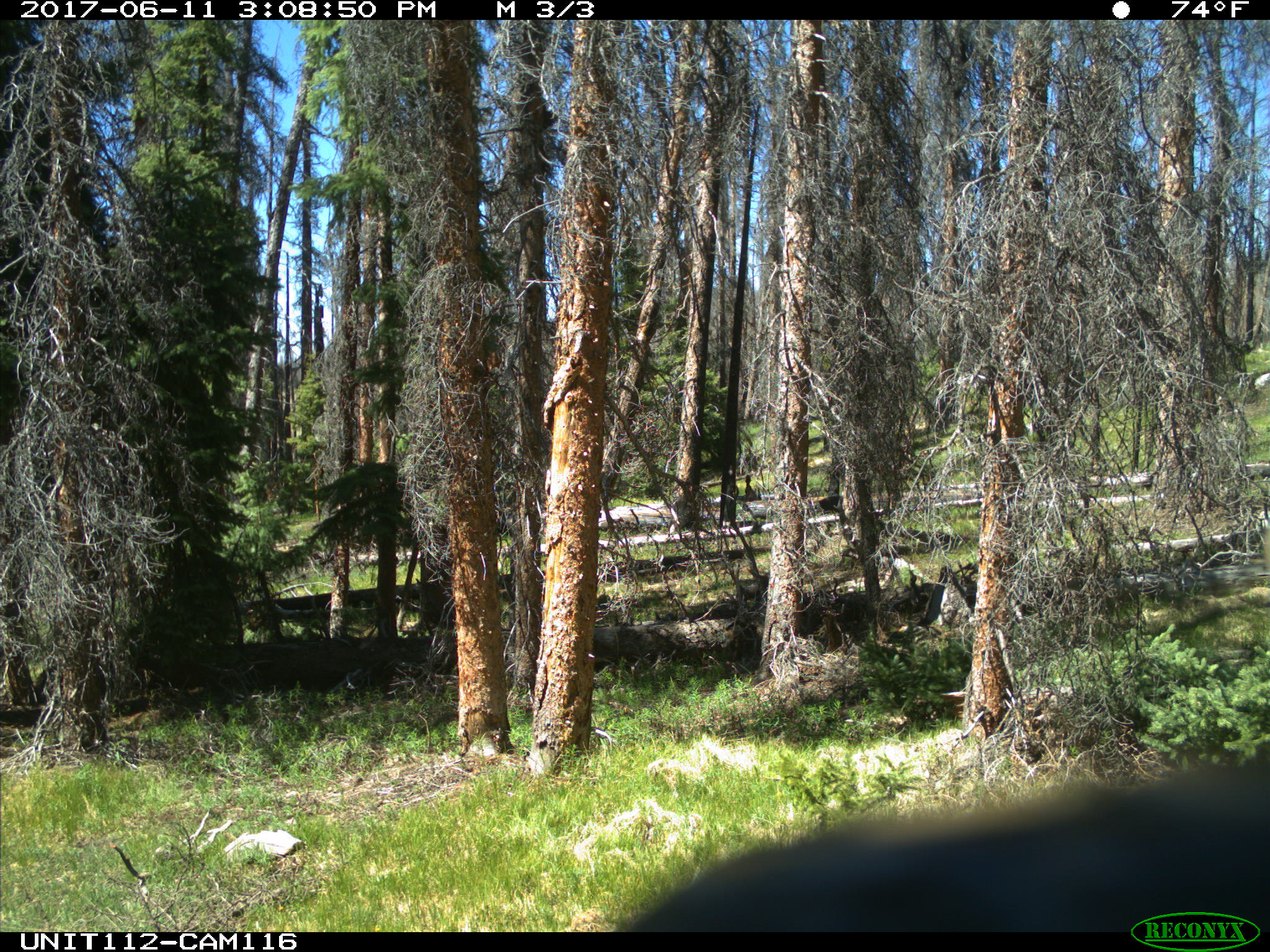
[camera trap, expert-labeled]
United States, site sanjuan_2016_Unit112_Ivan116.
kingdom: Animalia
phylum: Chordata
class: Mammalia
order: Artiodactyla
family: Cervidae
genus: Cervus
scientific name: Cervus elaphus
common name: red deer